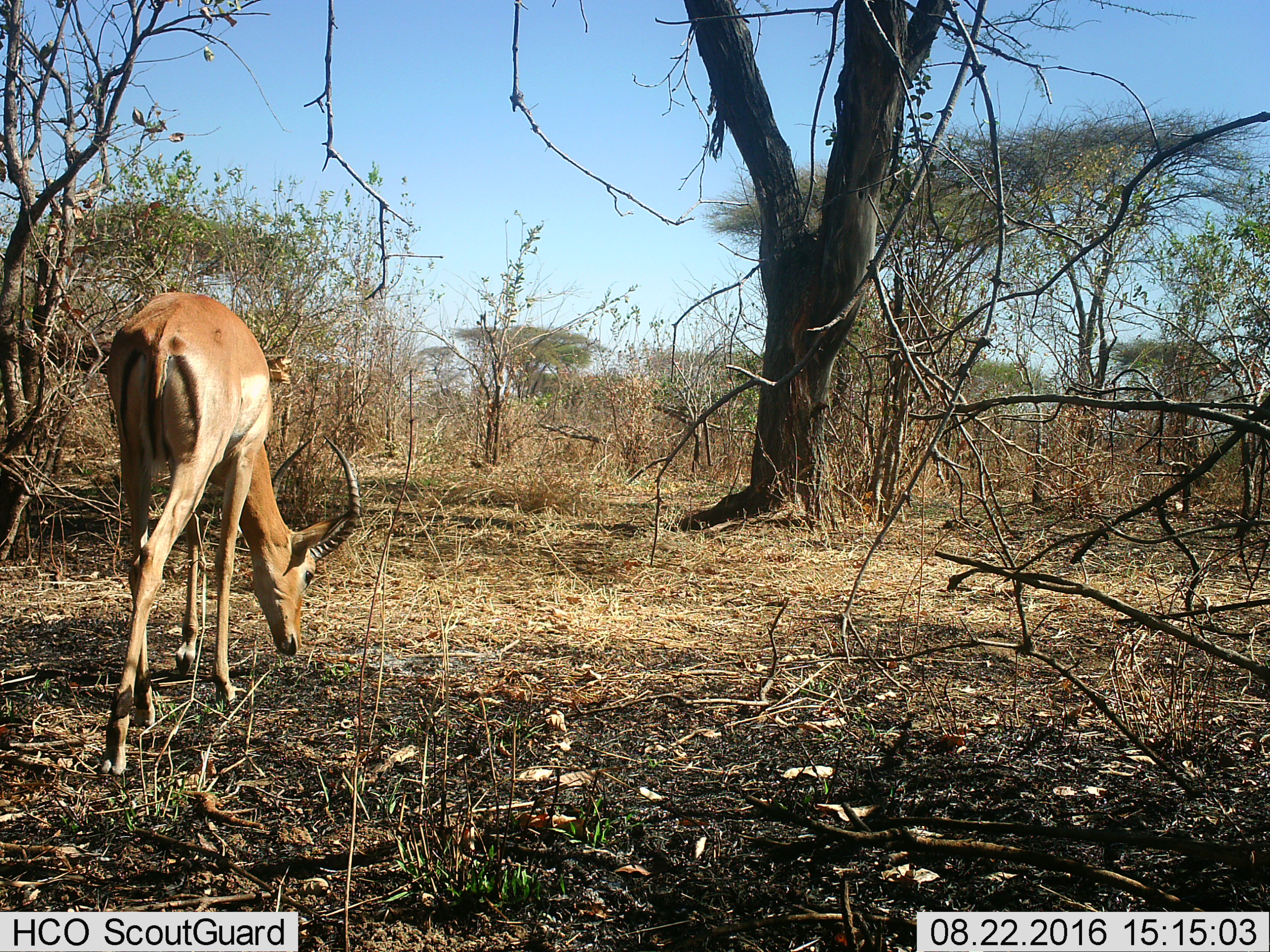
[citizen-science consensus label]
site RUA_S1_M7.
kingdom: Animalia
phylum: Chordata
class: Mammalia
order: Artiodactyla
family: Bovidae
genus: Aepyceros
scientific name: Aepyceros melampus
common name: impala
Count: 1.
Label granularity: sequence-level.